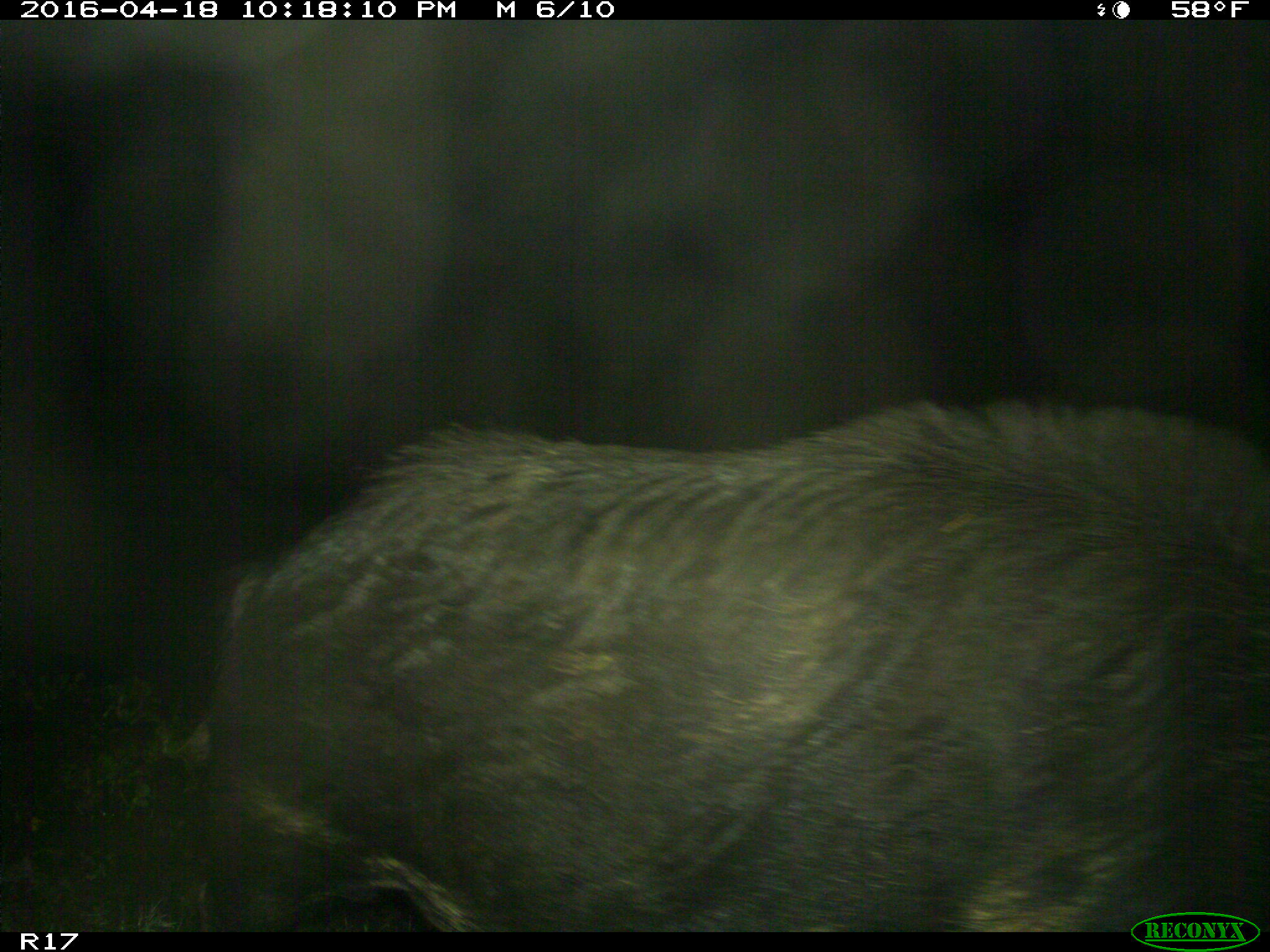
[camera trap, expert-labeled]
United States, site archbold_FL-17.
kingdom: Animalia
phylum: Chordata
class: Mammalia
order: Artiodactyla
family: Suidae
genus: Sus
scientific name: Sus scrofa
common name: wild boar